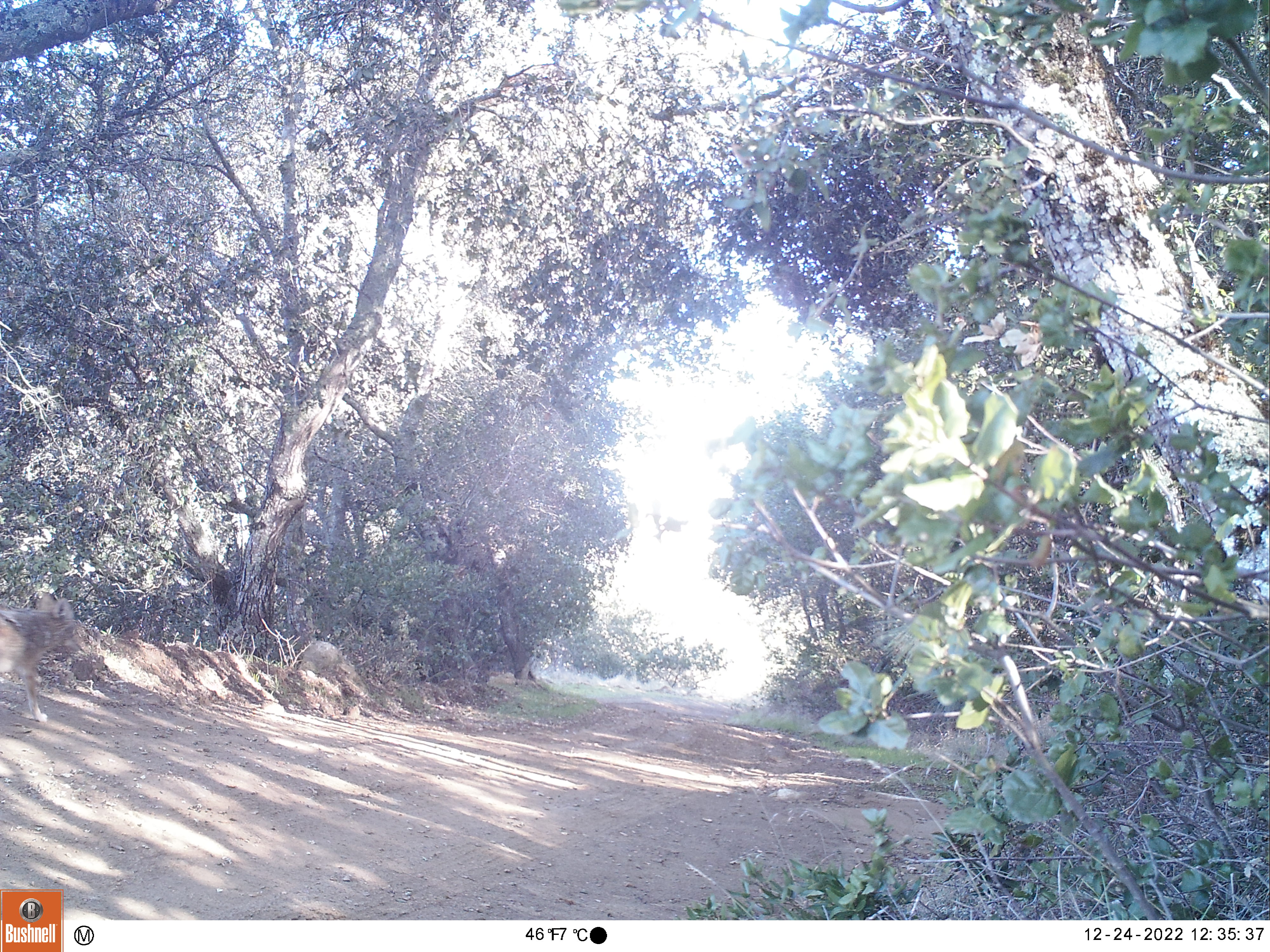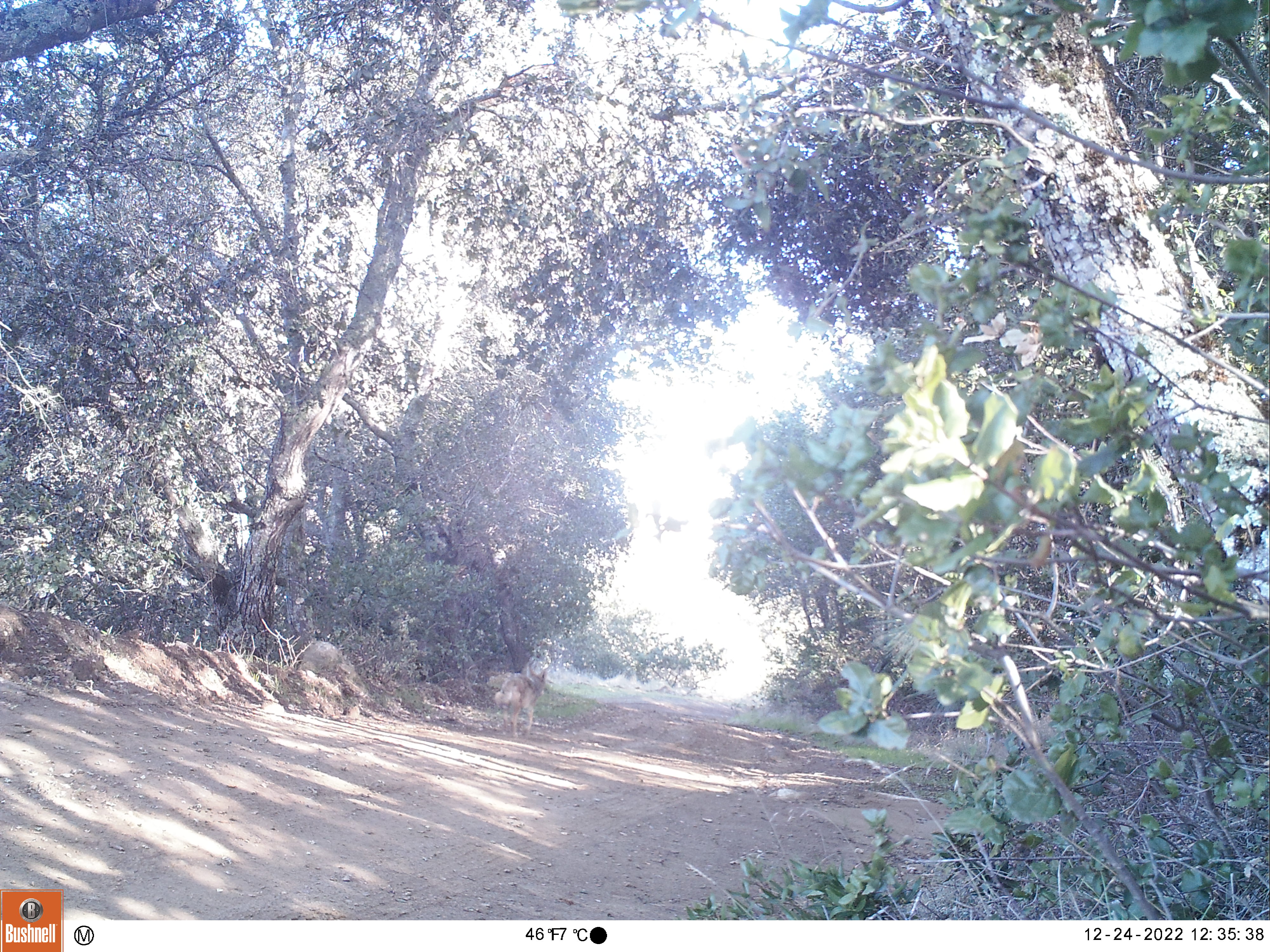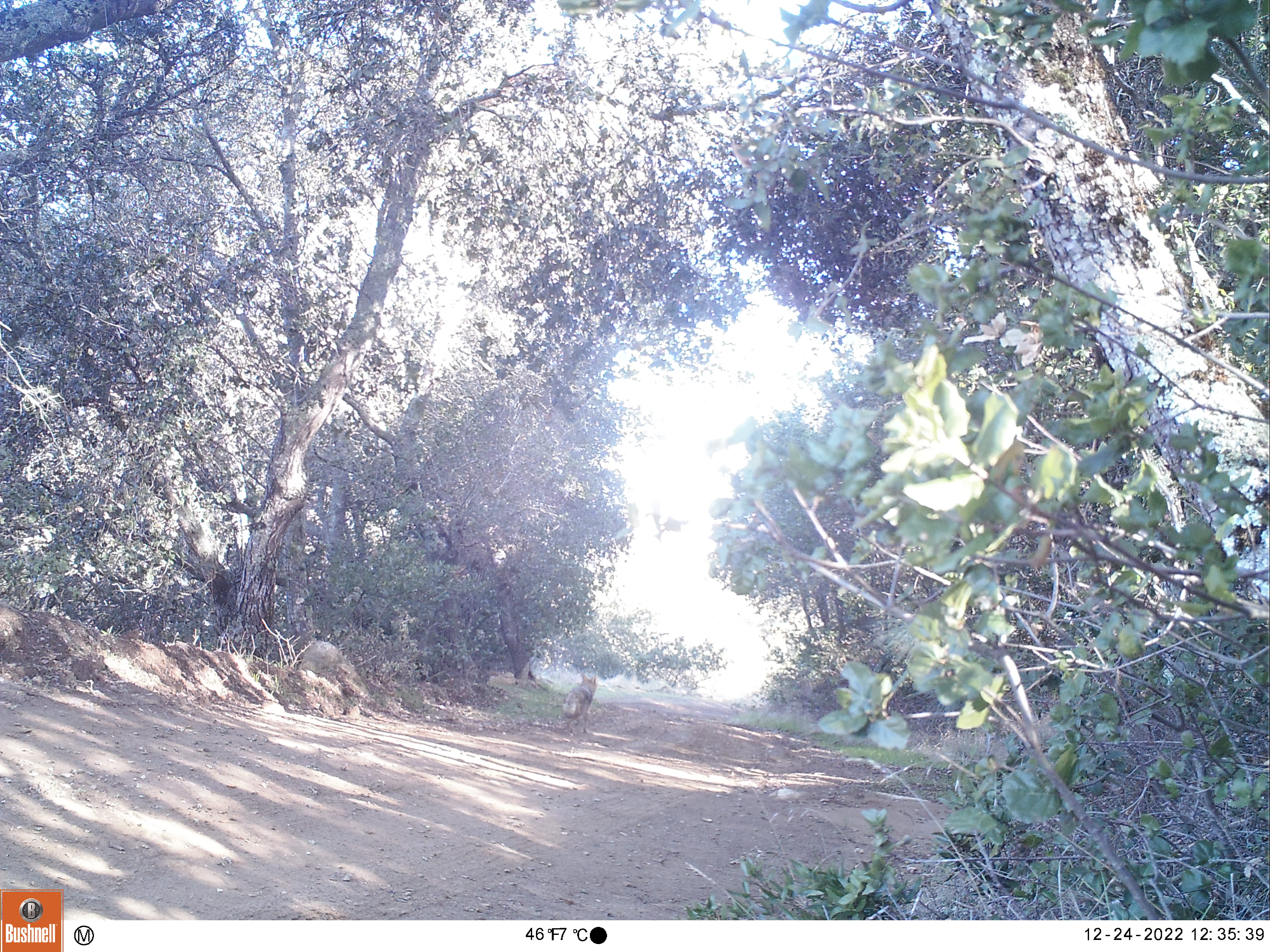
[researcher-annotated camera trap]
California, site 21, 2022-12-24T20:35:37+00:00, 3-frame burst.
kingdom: Animalia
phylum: Chordata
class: Mammalia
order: Carnivora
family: Canidae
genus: Canis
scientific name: Canis latrans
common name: coyote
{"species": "coyote (Canis latrans)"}